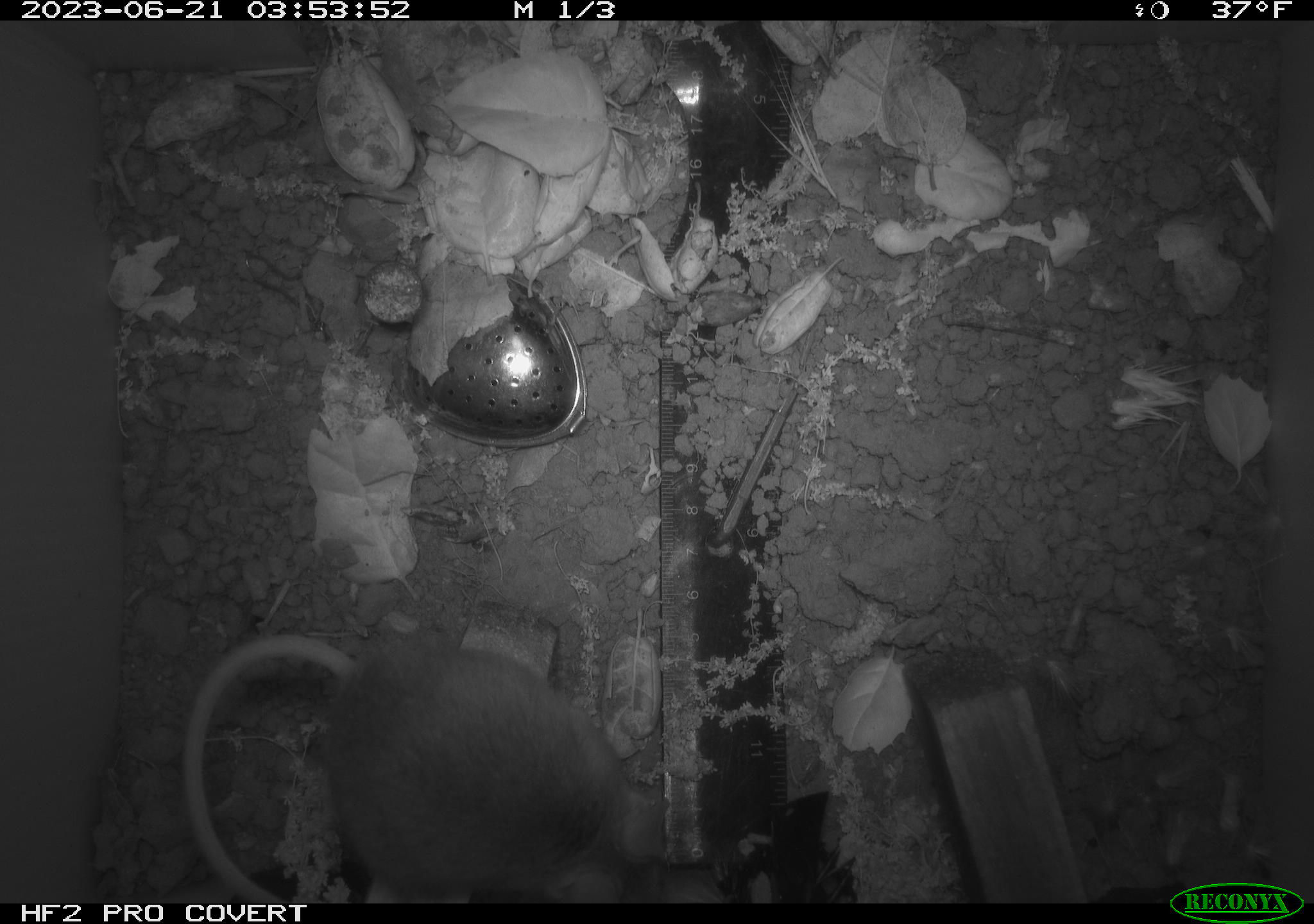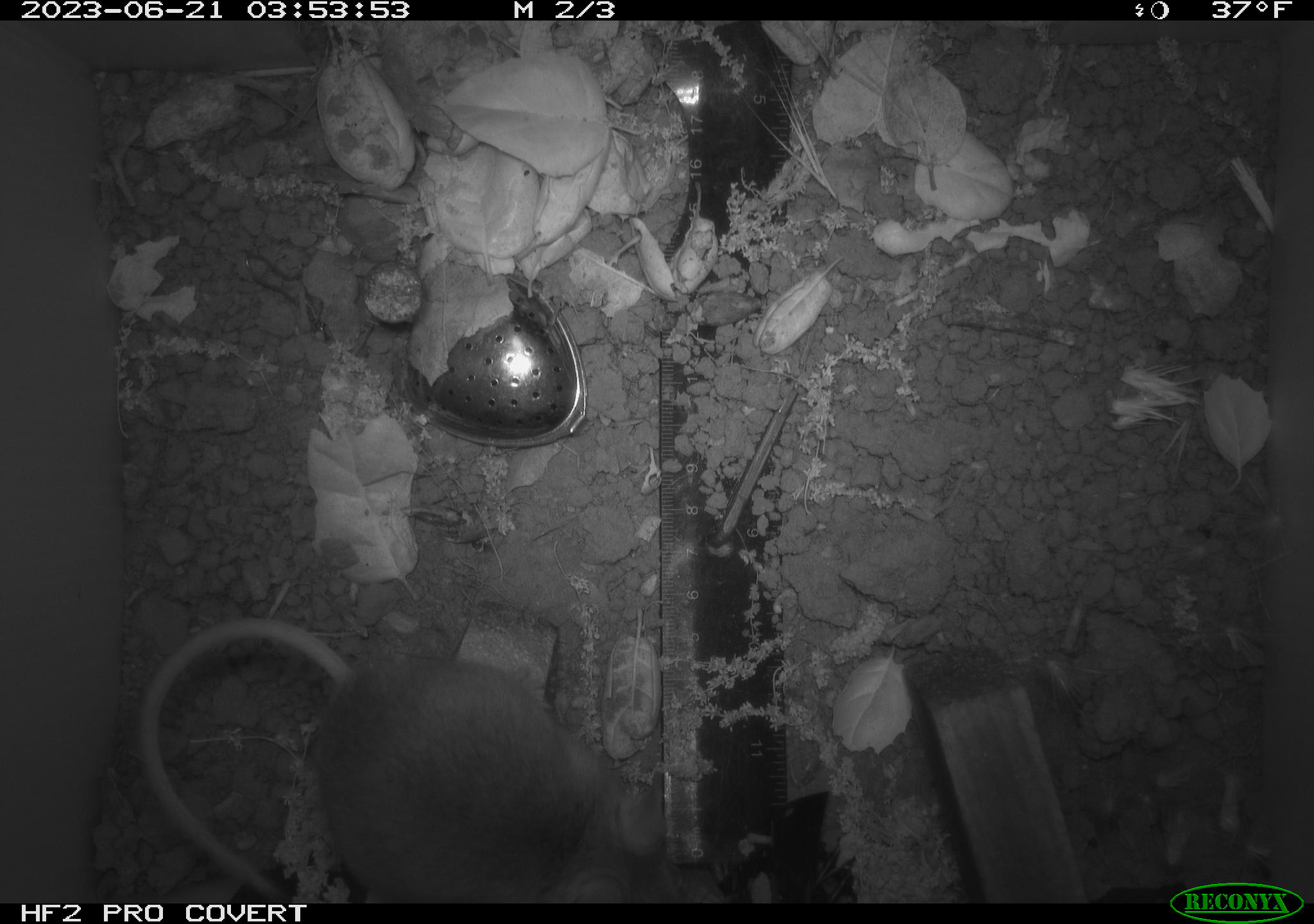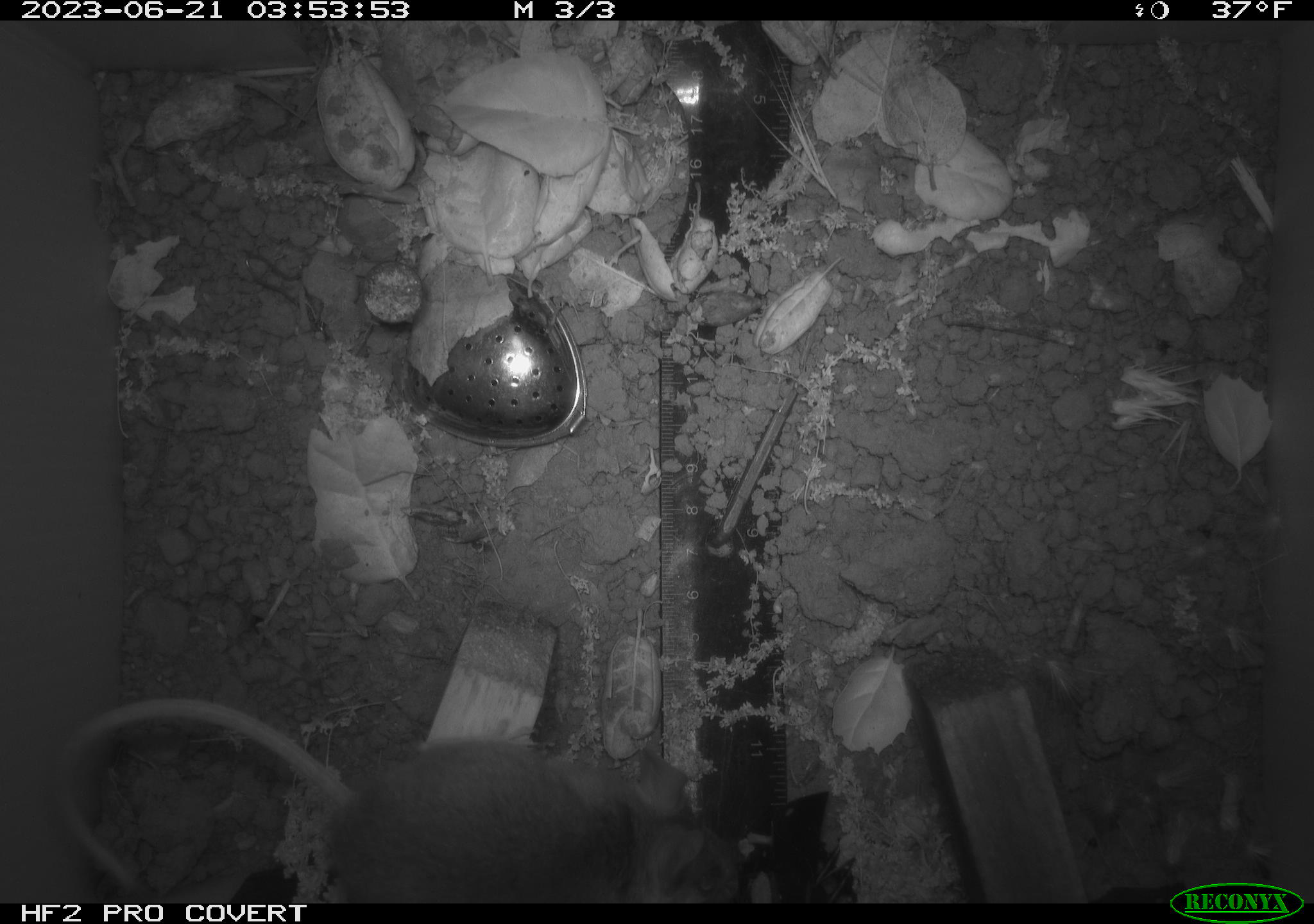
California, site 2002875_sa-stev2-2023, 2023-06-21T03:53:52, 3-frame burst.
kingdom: Animalia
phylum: Chordata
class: Mammalia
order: Rodentia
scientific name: Rodentia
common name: mouse species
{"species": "mouse species (Rodentia)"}